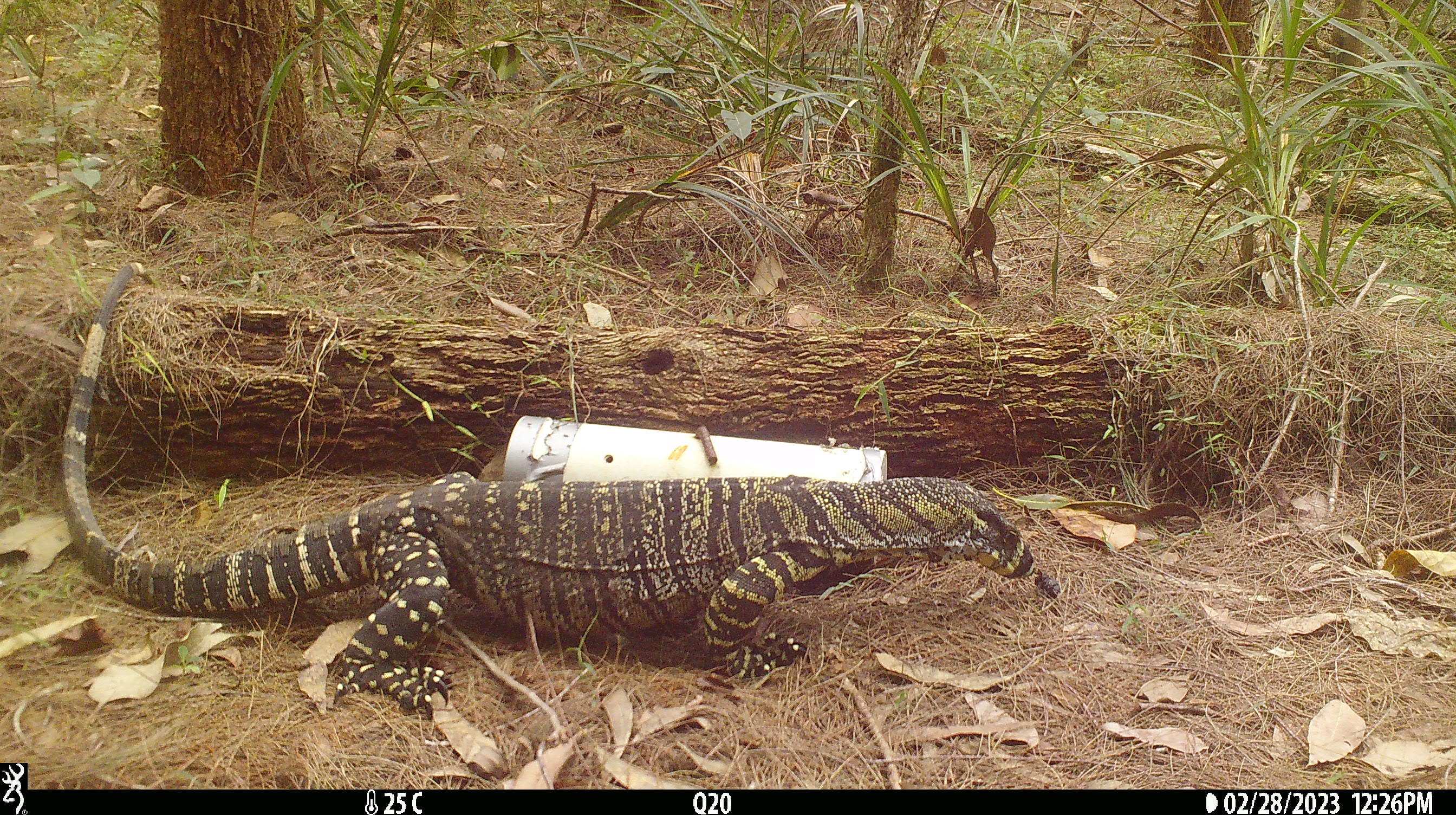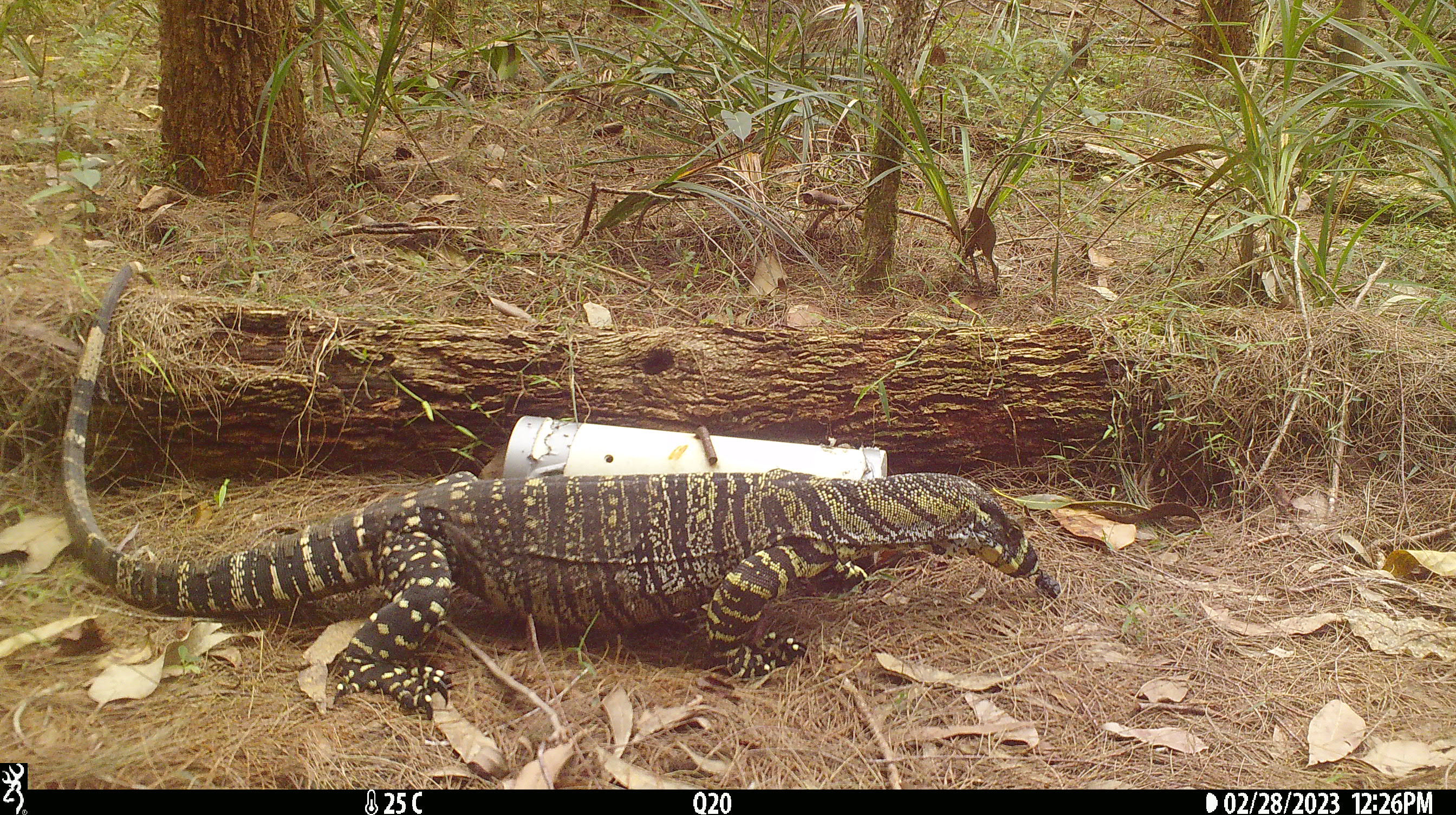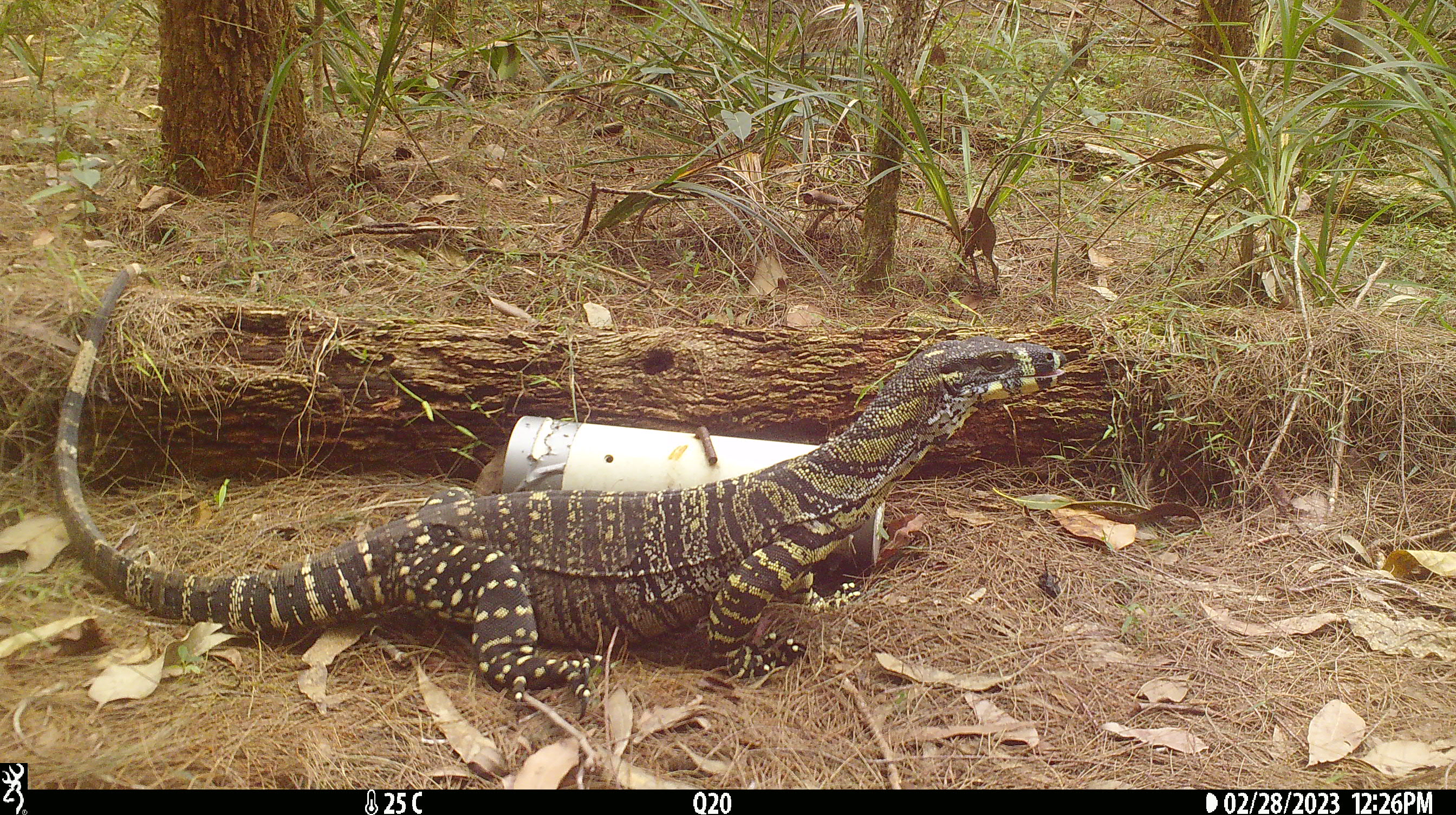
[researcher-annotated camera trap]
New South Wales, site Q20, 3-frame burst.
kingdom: Animalia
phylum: Chordata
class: Reptilia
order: Squamata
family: Varanidae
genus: Varanus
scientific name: Varanus varius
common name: lace monitor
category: goanna